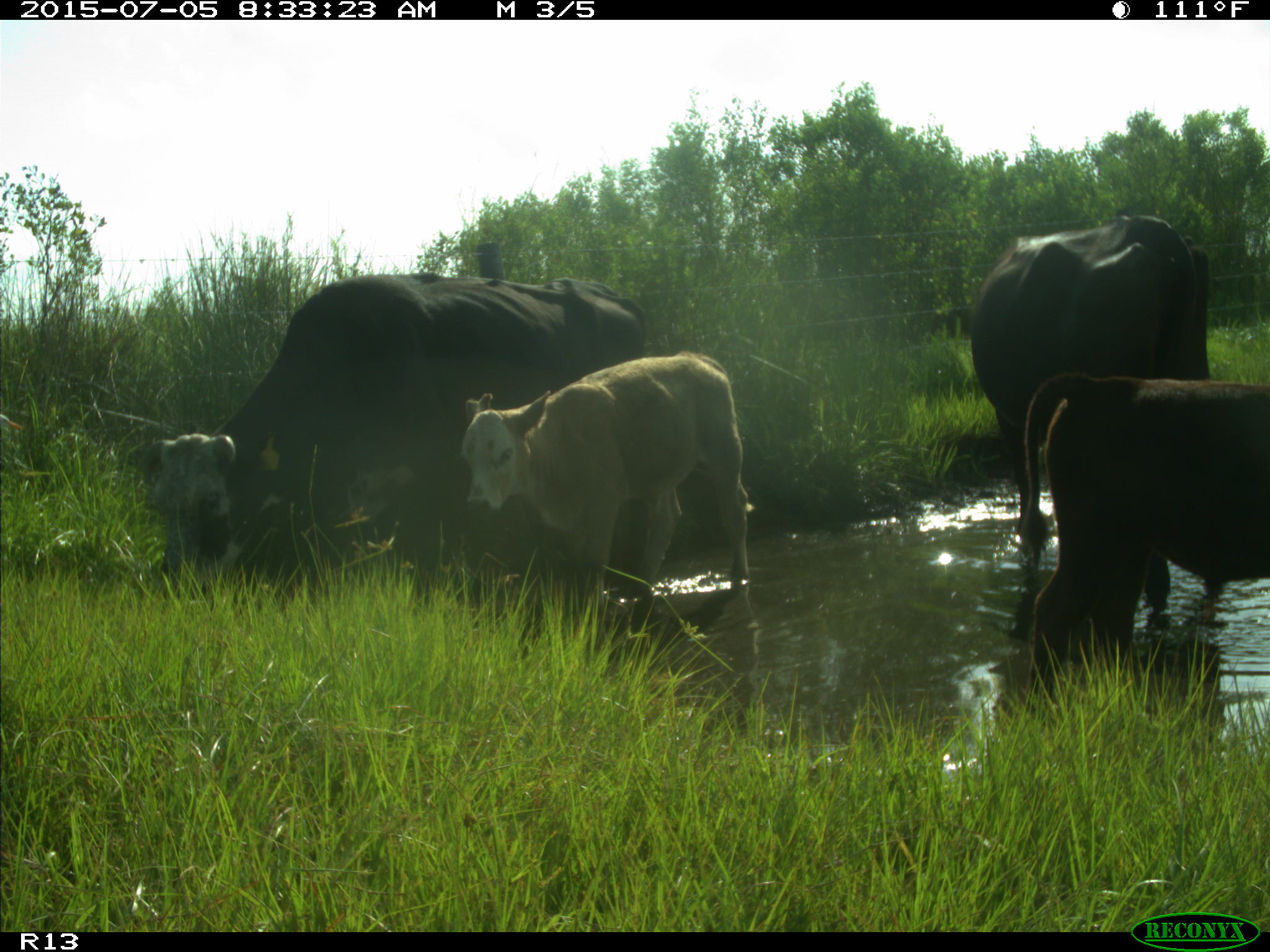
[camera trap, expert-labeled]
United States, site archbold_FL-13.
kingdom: Animalia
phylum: Chordata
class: Mammalia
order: Artiodactyla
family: Bovidae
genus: Bos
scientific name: Bos taurus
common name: domestic cow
Bos taurus (domestic cow).